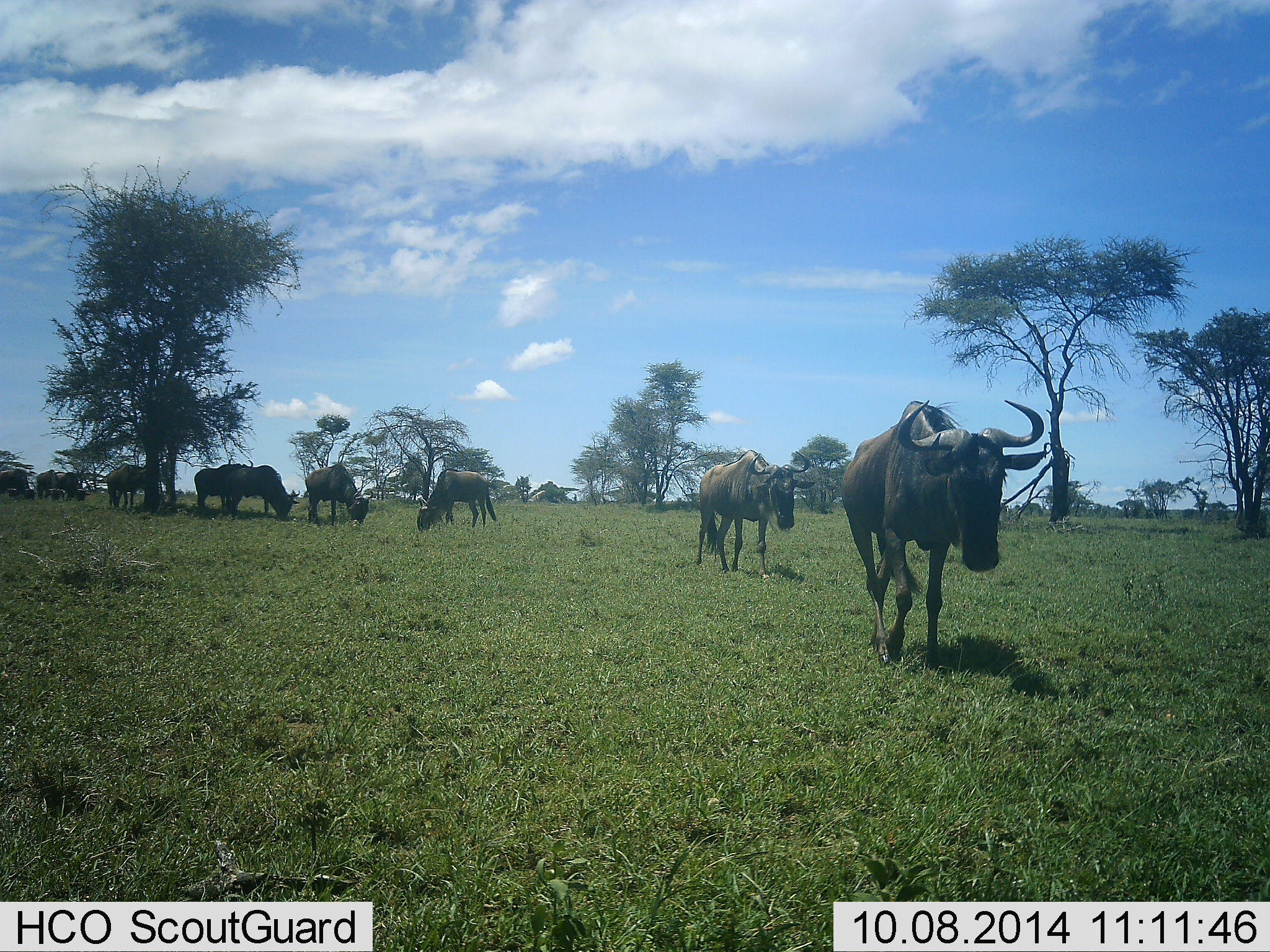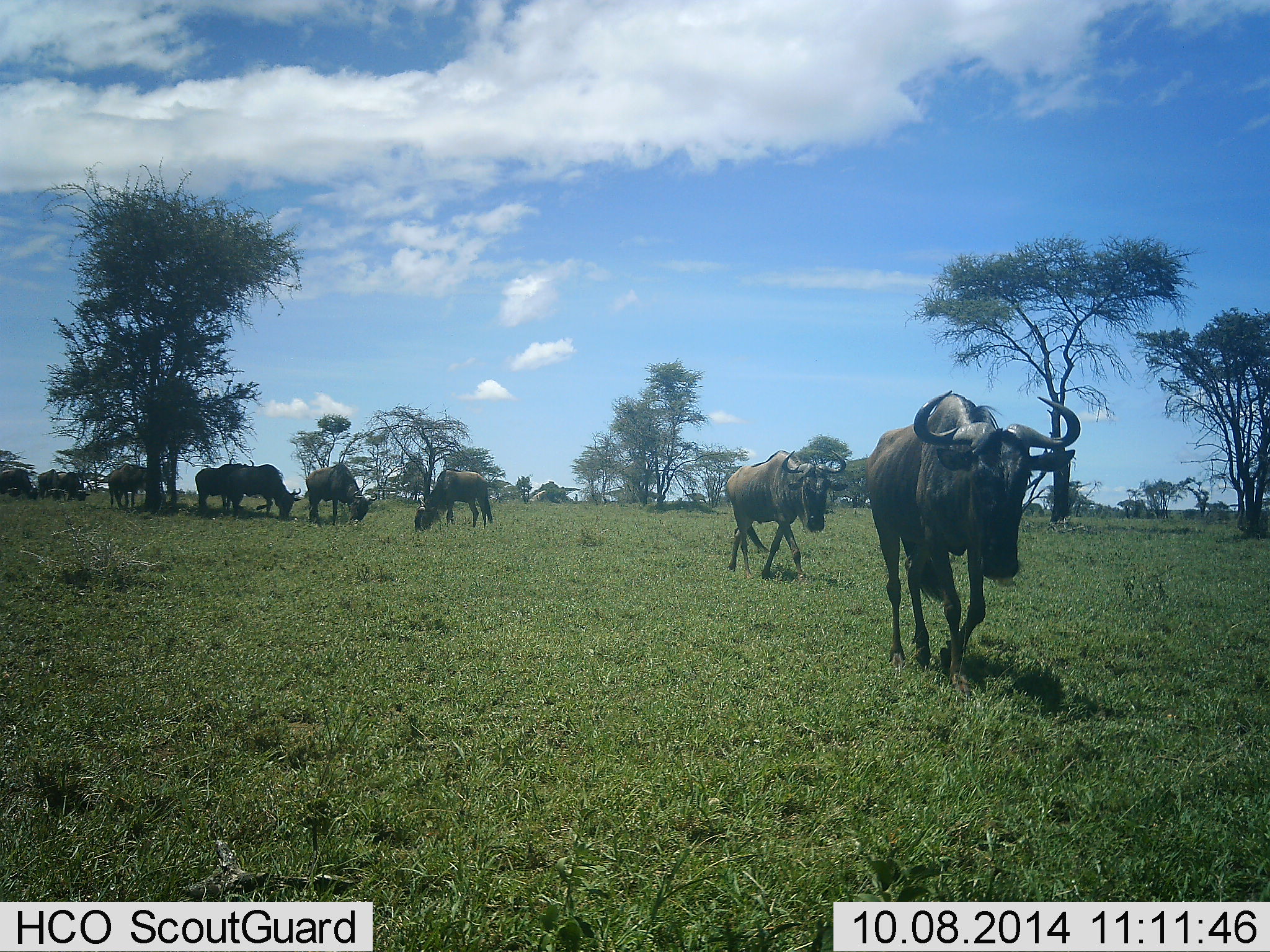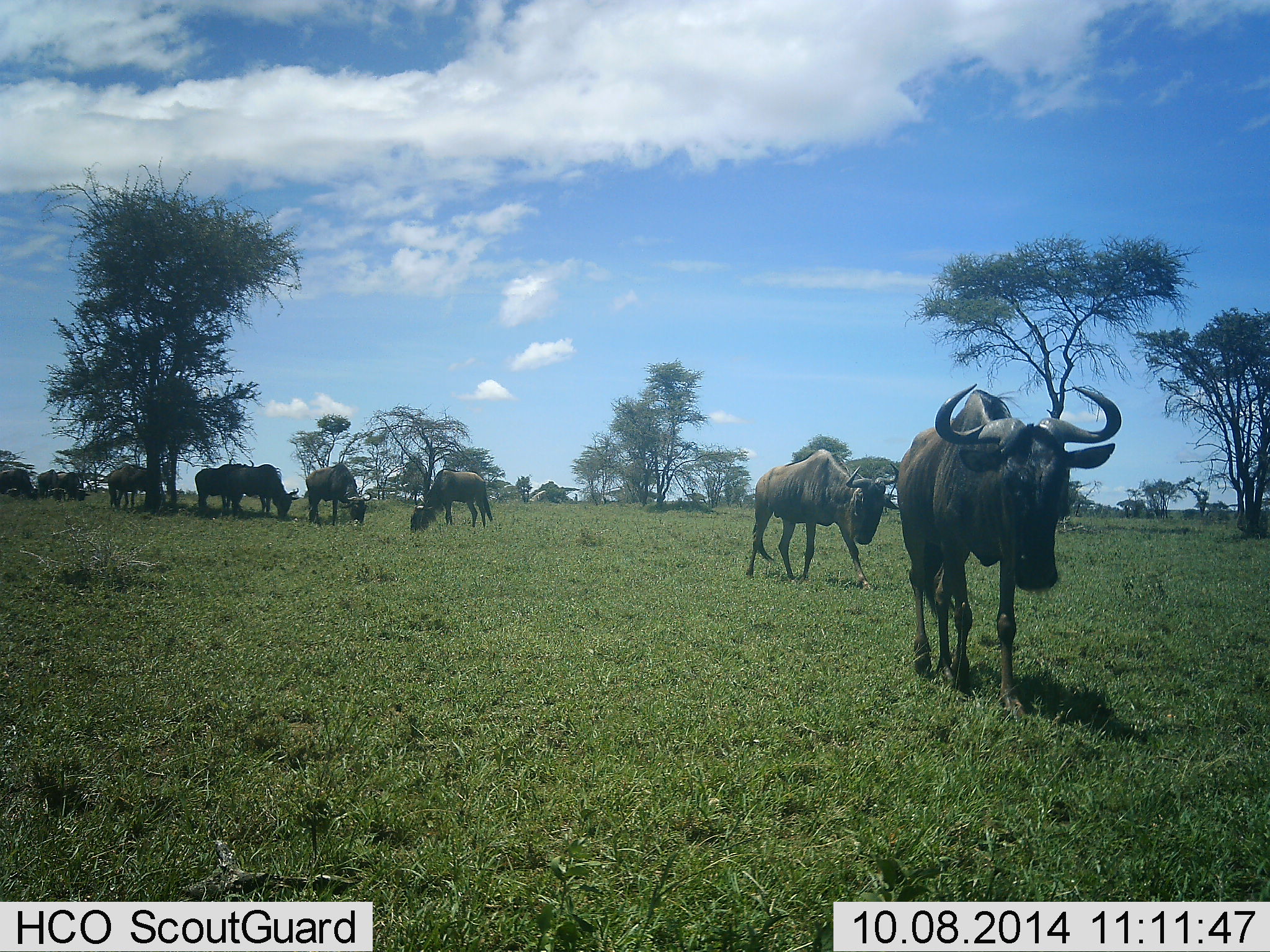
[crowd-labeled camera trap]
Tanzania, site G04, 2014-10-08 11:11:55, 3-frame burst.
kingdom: Animalia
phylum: Chordata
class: Mammalia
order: Artiodactyla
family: Bovidae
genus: Connochaetes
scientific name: Connochaetes taurinus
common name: blue wildebeest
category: wildebeest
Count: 9.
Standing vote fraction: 60%.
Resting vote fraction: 0%.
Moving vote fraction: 90%.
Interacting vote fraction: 0%.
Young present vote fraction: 0%.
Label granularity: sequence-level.